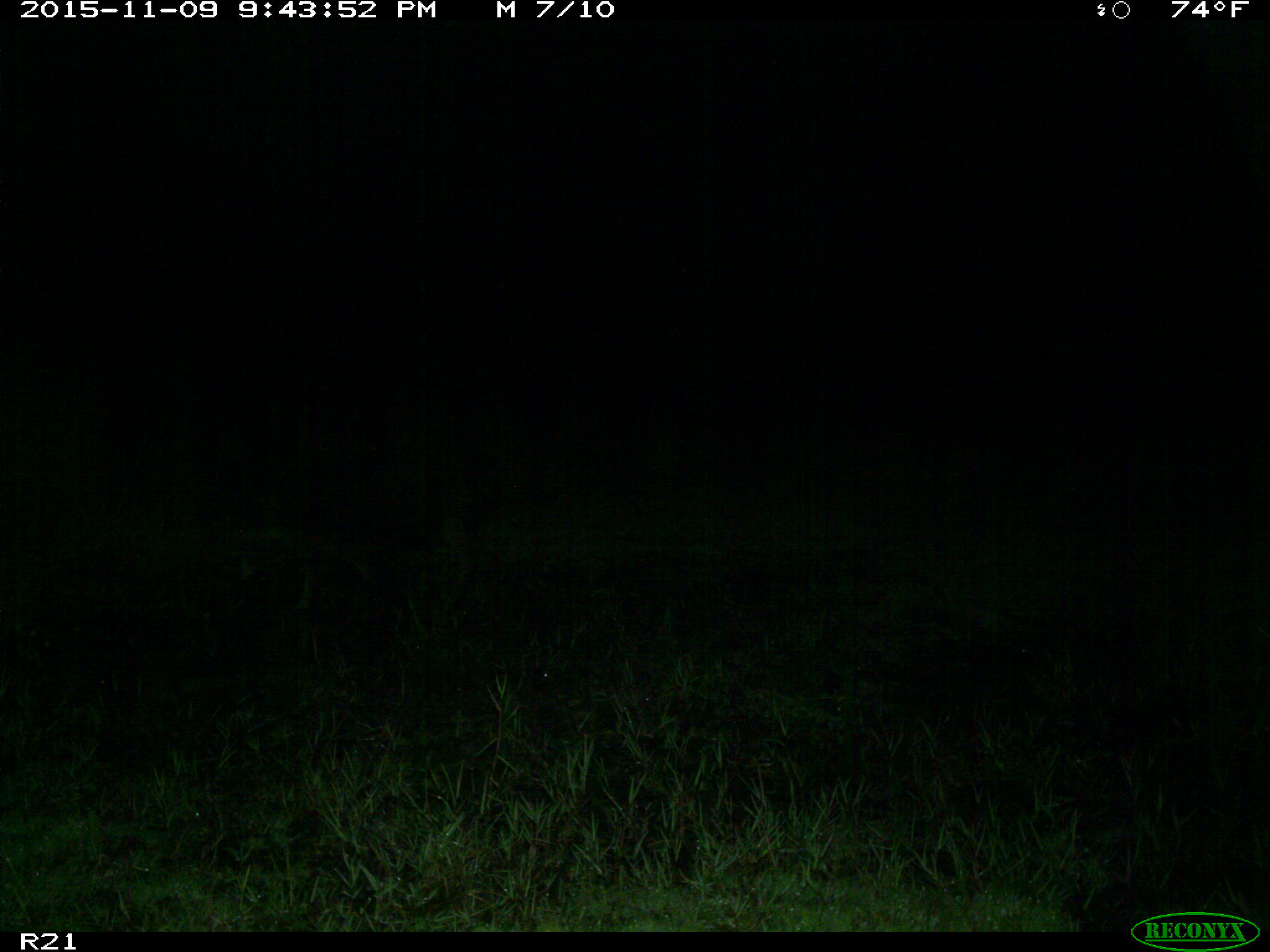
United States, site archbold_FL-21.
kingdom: Animalia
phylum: Chordata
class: Mammalia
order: Artiodactyla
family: Suidae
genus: Sus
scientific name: Sus scrofa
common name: wild boar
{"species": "Sus scrofa (wild boar)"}